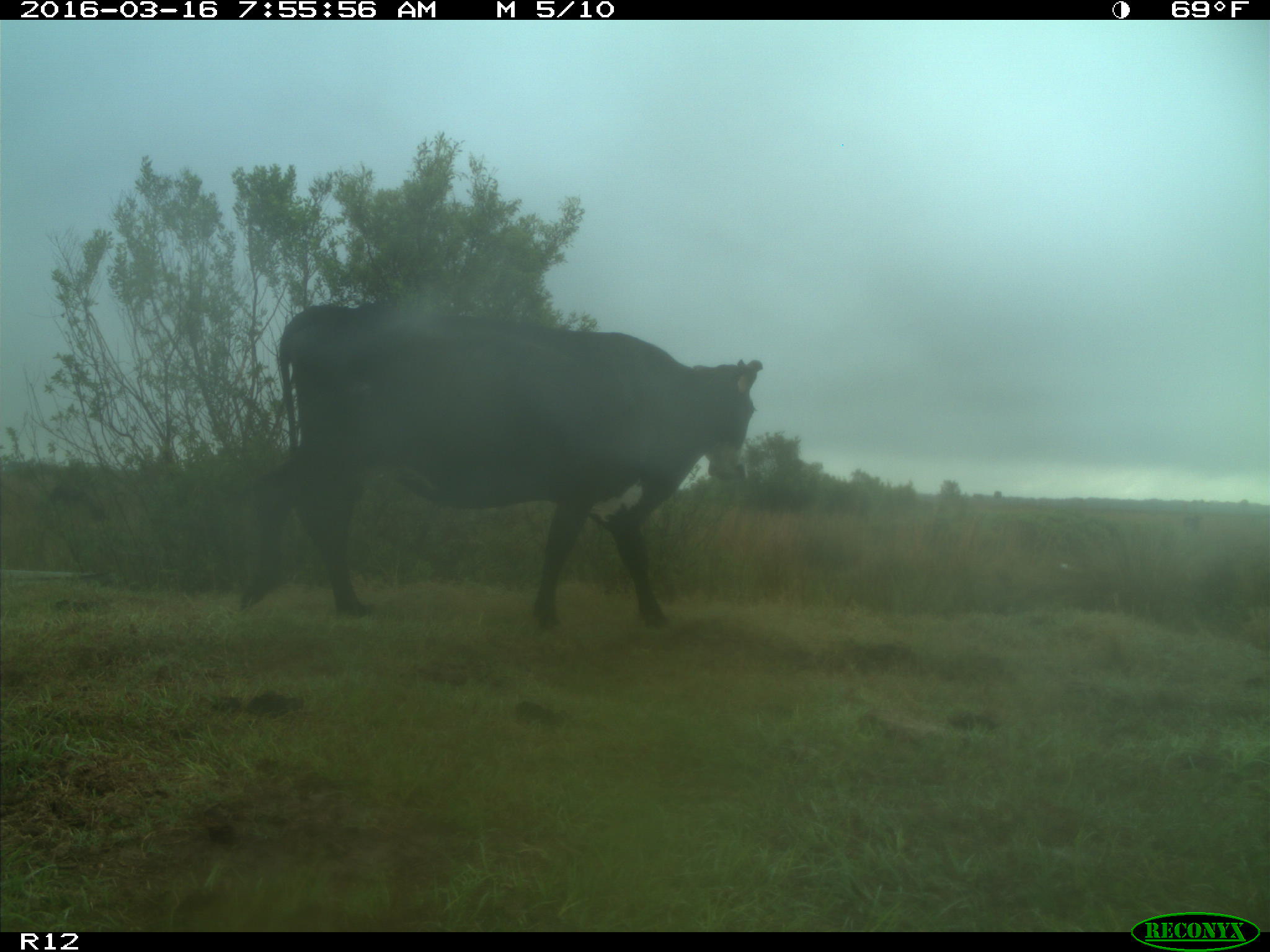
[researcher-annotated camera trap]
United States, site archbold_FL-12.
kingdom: Animalia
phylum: Chordata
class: Mammalia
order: Artiodactyla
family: Bovidae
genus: Bos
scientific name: Bos taurus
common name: domestic cow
Bos taurus (domestic cow).